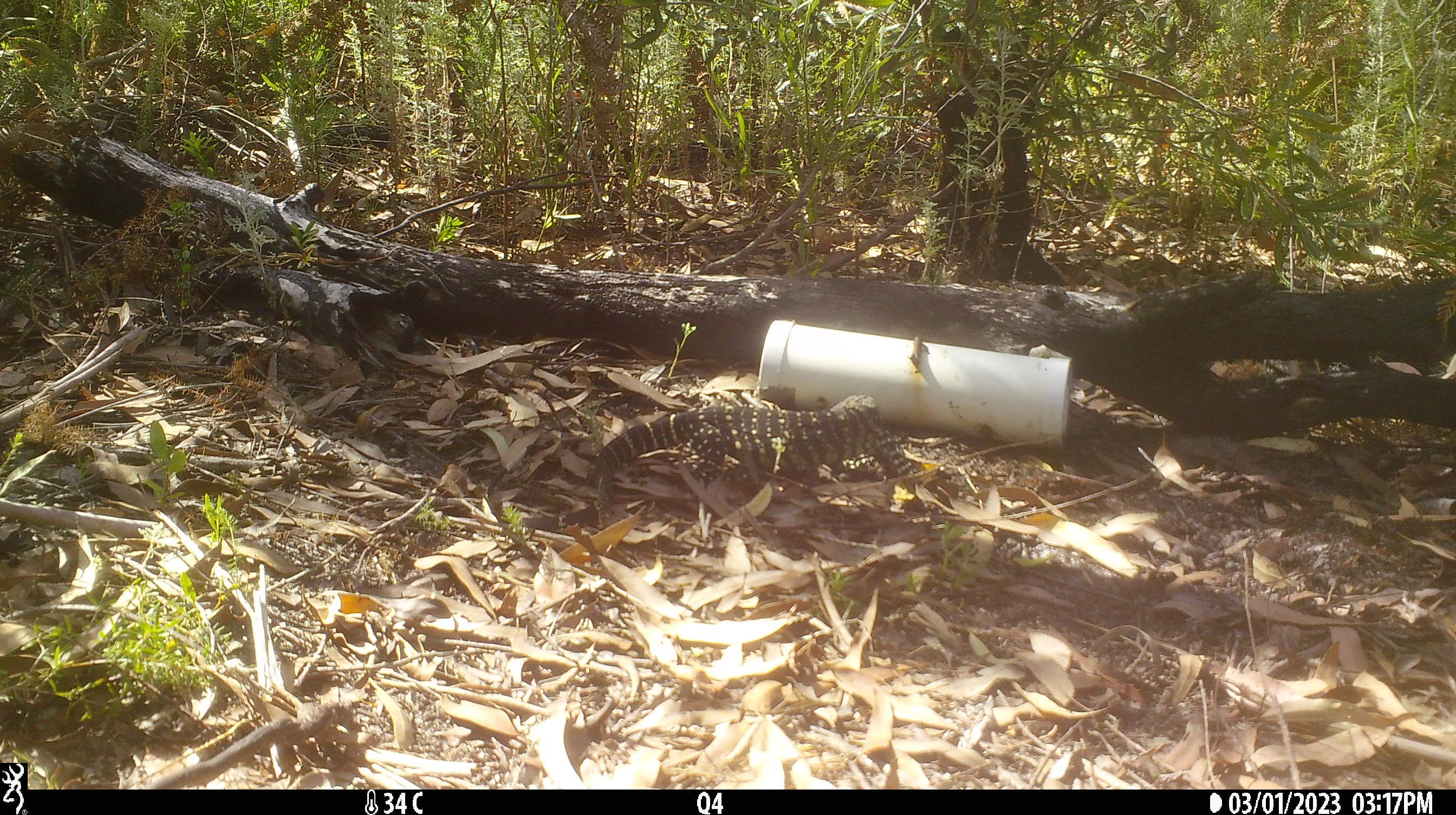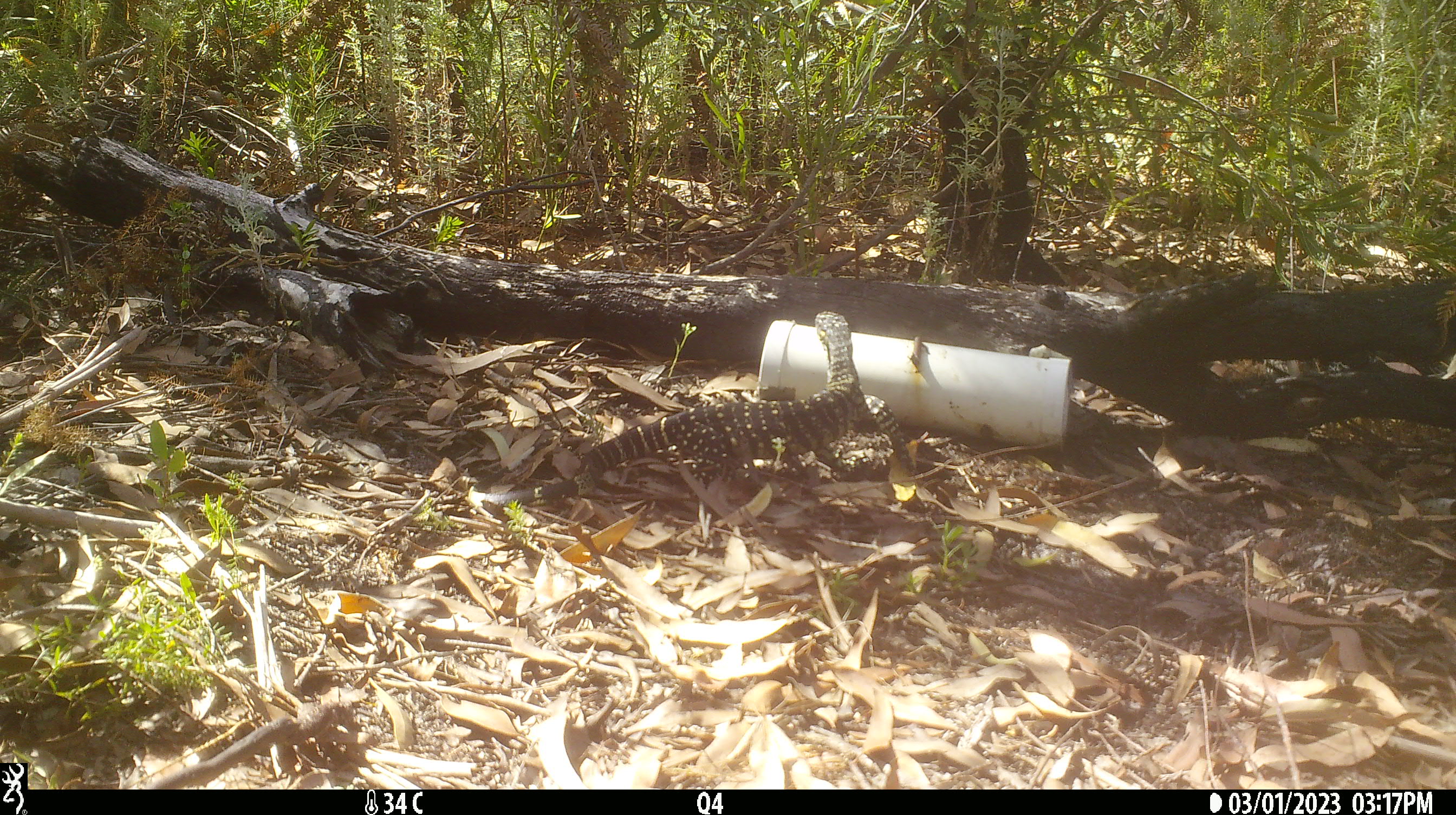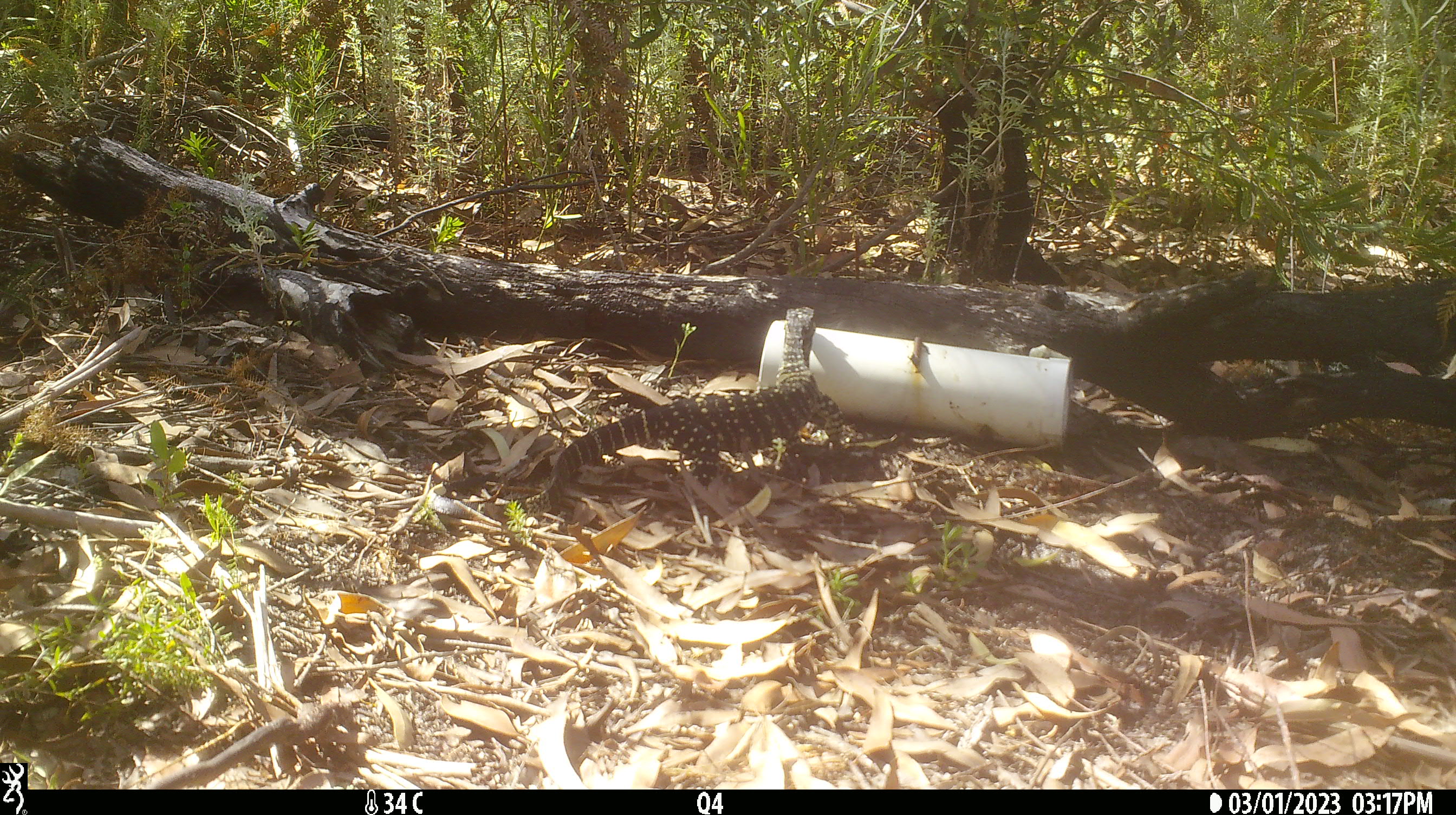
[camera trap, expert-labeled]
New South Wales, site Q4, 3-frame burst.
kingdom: Animalia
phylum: Chordata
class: Reptilia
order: Squamata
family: Varanidae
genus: Varanus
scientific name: Varanus varius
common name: lace monitor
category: goanna